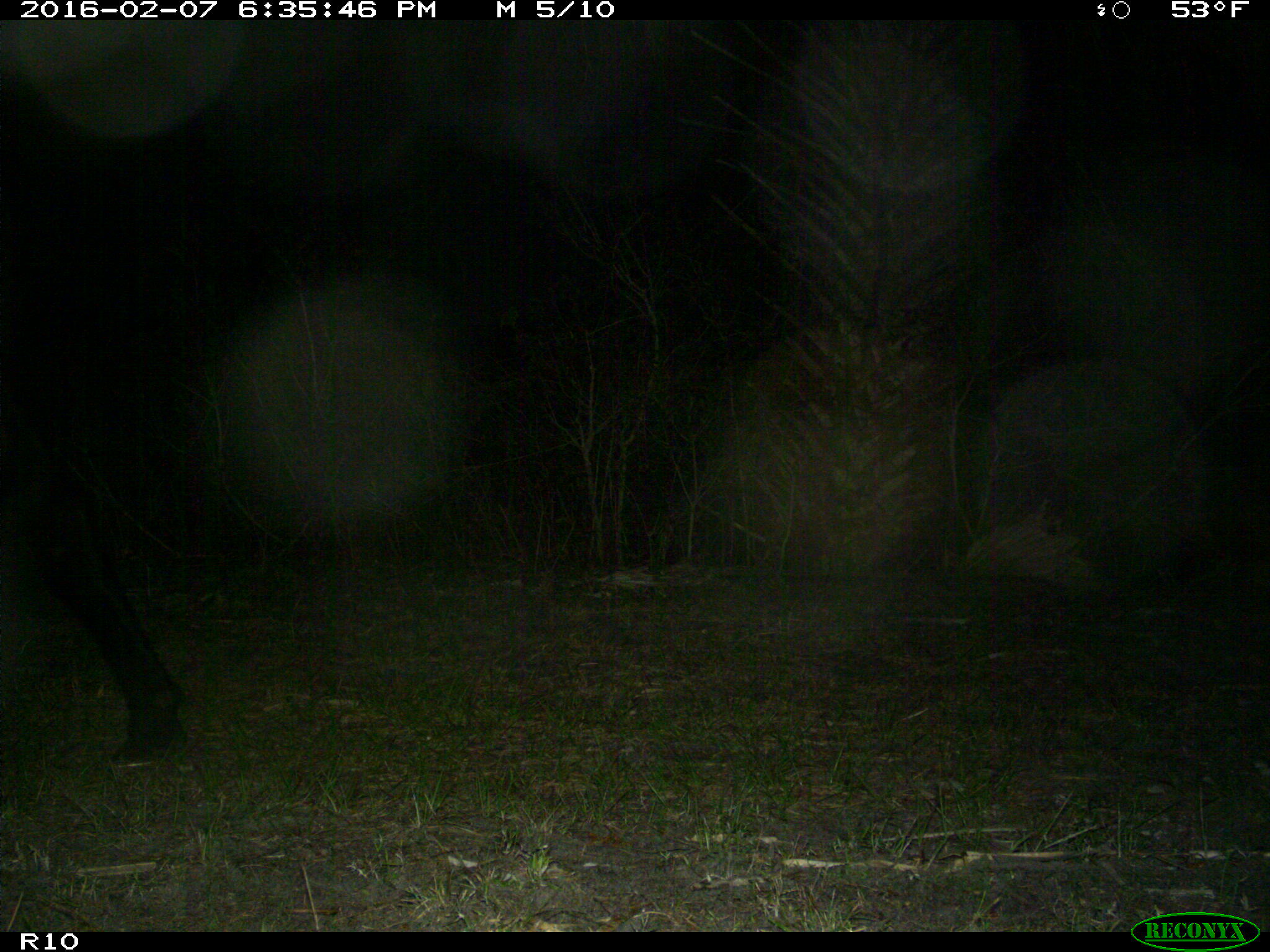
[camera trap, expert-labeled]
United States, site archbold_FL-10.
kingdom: Animalia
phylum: Chordata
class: Mammalia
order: Artiodactyla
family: Bovidae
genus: Bos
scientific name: Bos taurus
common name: domestic cow